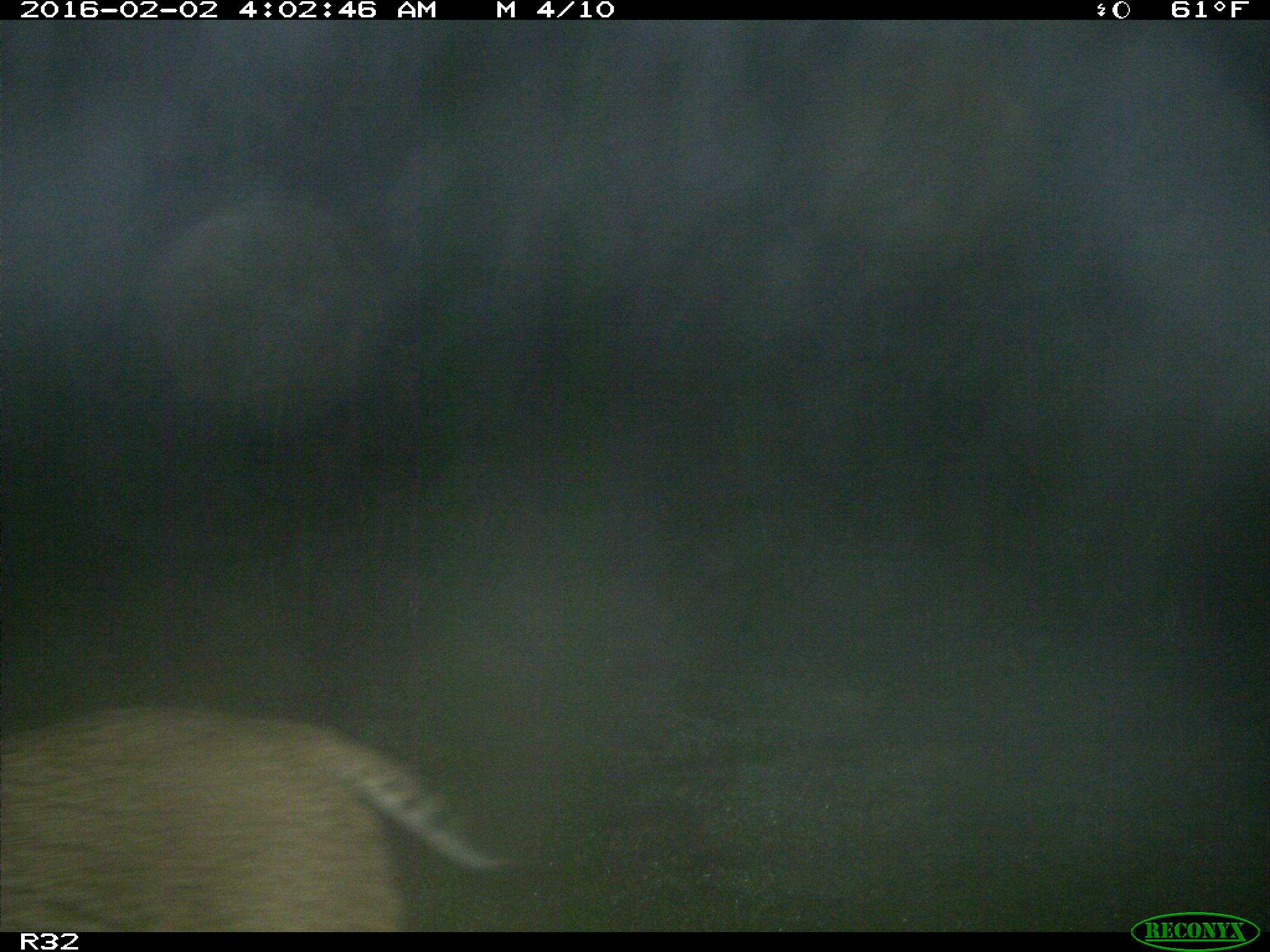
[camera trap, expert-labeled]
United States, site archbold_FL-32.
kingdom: Animalia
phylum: Chordata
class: Mammalia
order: Carnivora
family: Felidae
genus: Lynx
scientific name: Lynx rufus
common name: bobcat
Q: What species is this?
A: Lynx rufus (bobcat).